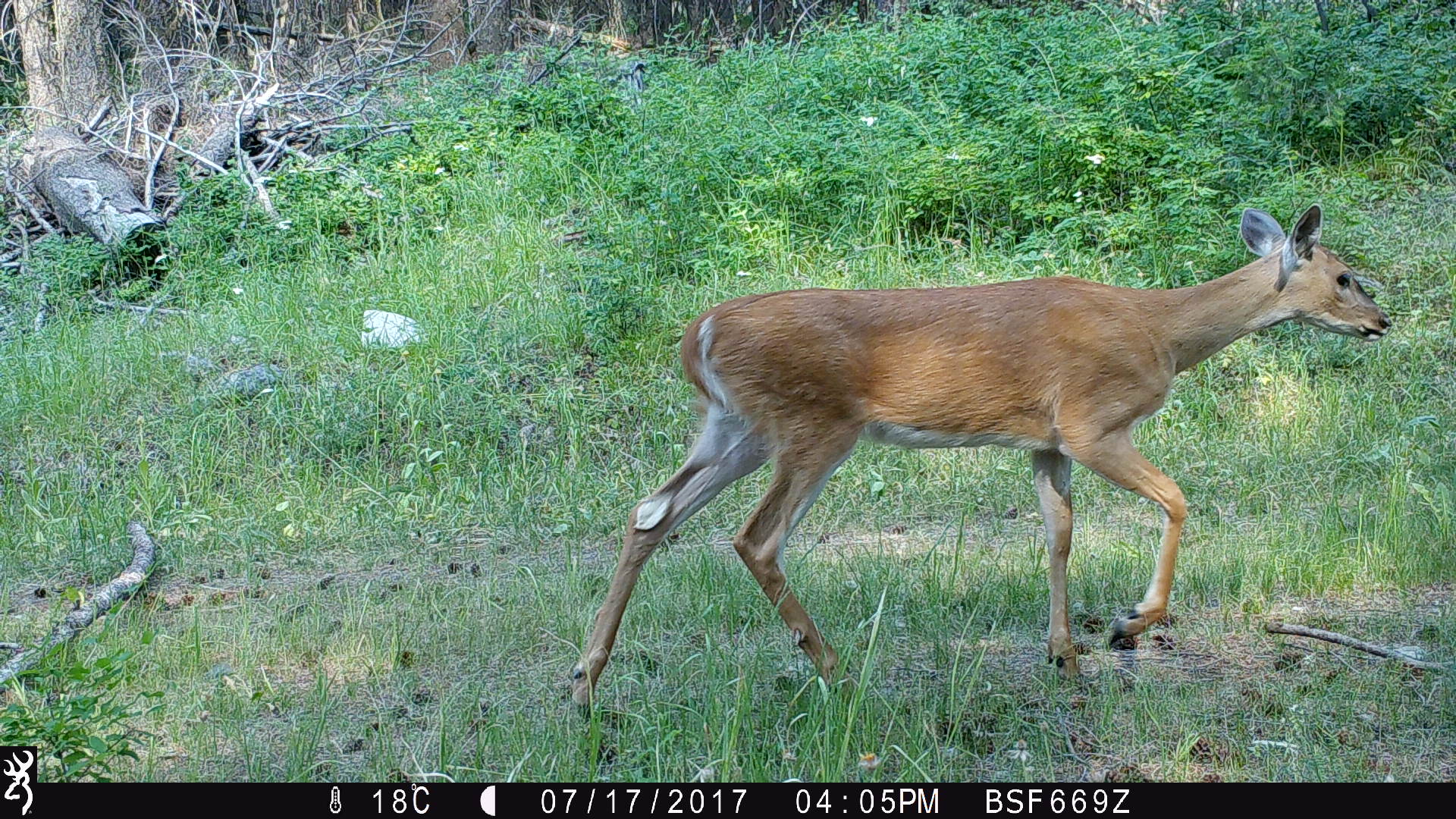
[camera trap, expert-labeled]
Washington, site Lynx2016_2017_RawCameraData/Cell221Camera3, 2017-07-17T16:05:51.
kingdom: Animalia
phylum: Chordata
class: Mammalia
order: Artiodactyla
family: Cervidae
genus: Odocoileus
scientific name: Odocoileus virginianus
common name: white-tailed deer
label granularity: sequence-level